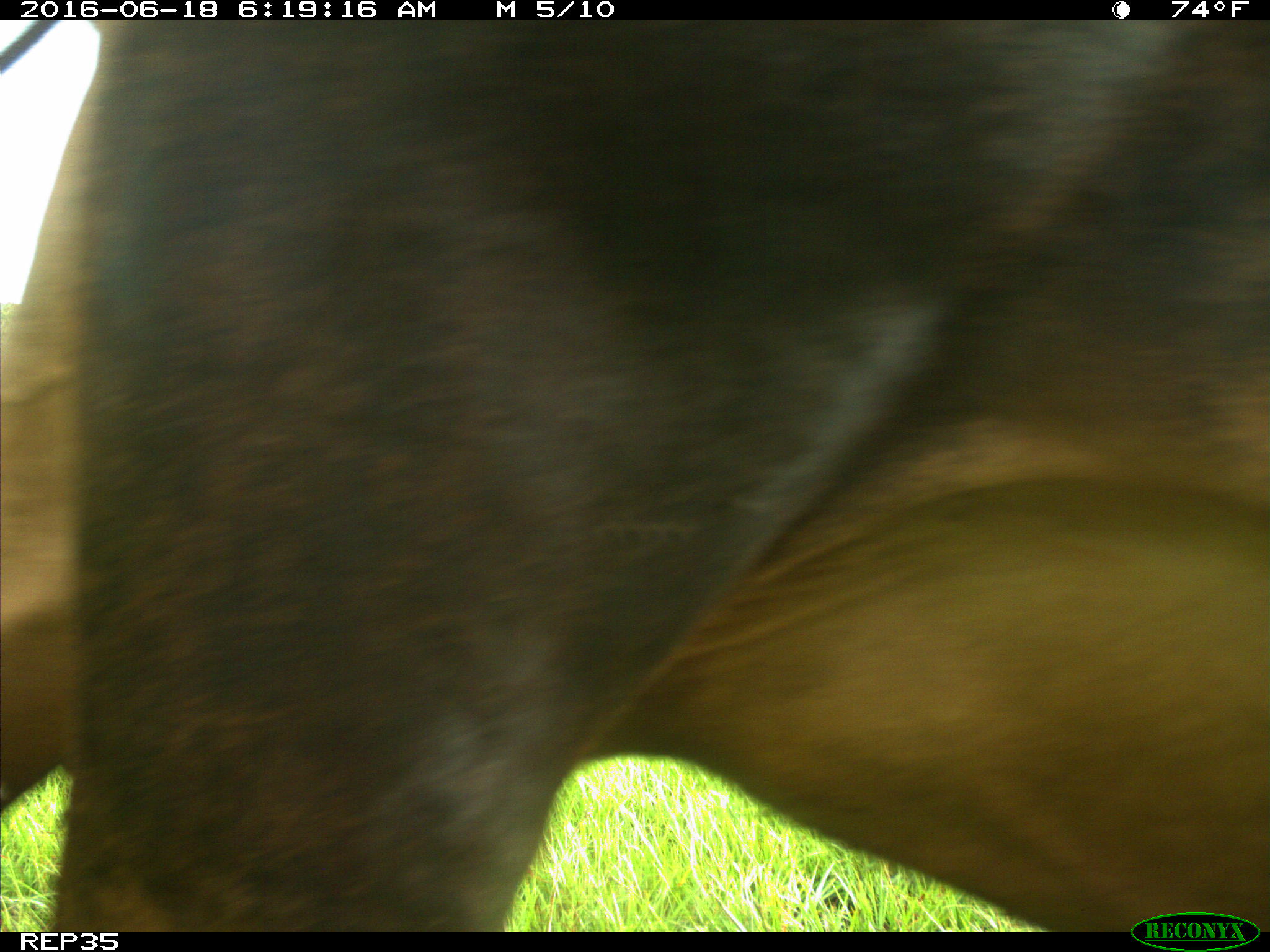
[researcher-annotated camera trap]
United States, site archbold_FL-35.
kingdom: Animalia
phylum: Chordata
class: Mammalia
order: Artiodactyla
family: Bovidae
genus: Bos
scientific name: Bos taurus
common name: domestic cow